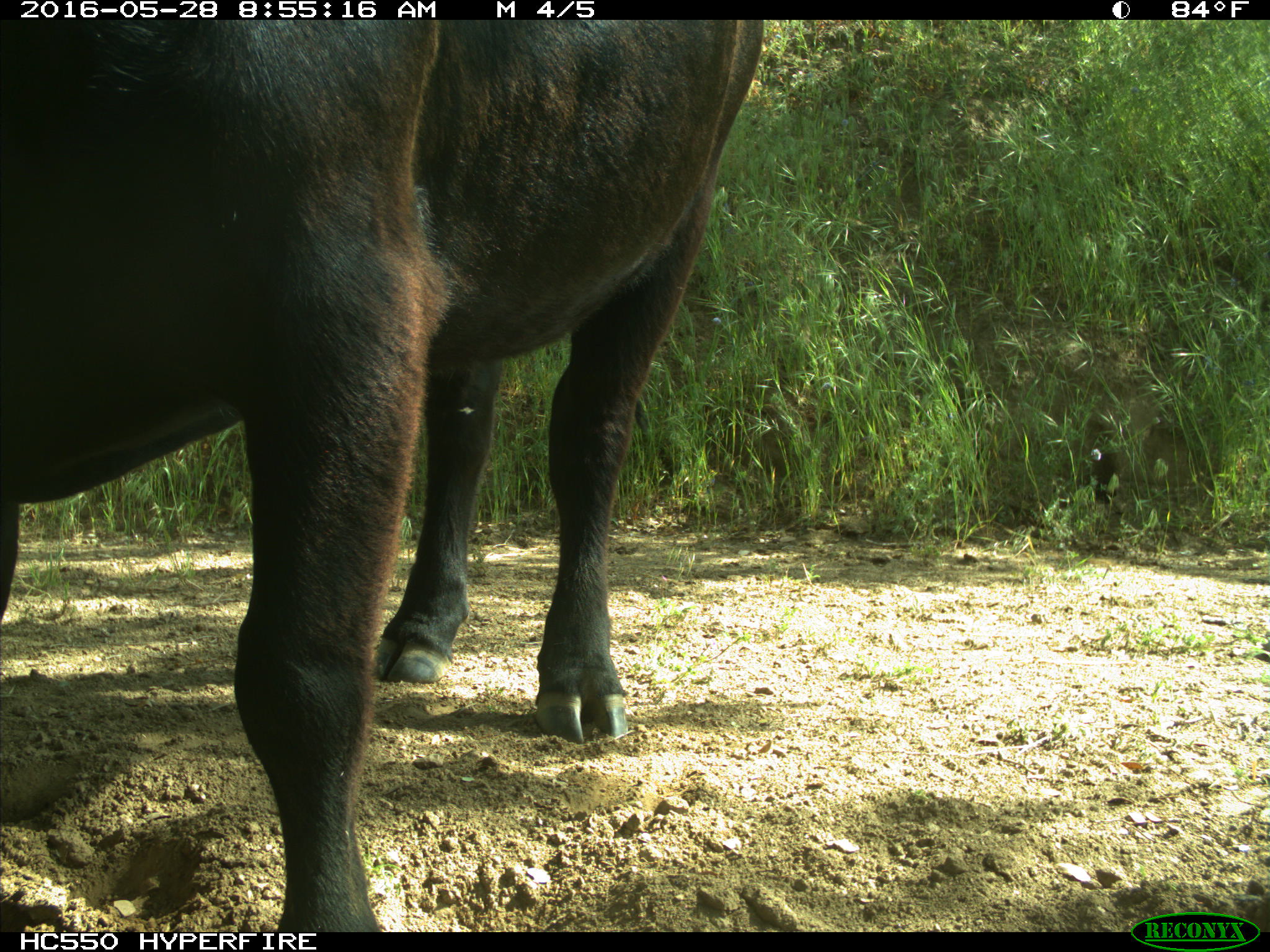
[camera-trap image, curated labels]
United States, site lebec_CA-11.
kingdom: Animalia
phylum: Chordata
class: Mammalia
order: Artiodactyla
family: Bovidae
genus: Bos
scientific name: Bos taurus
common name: domestic cow